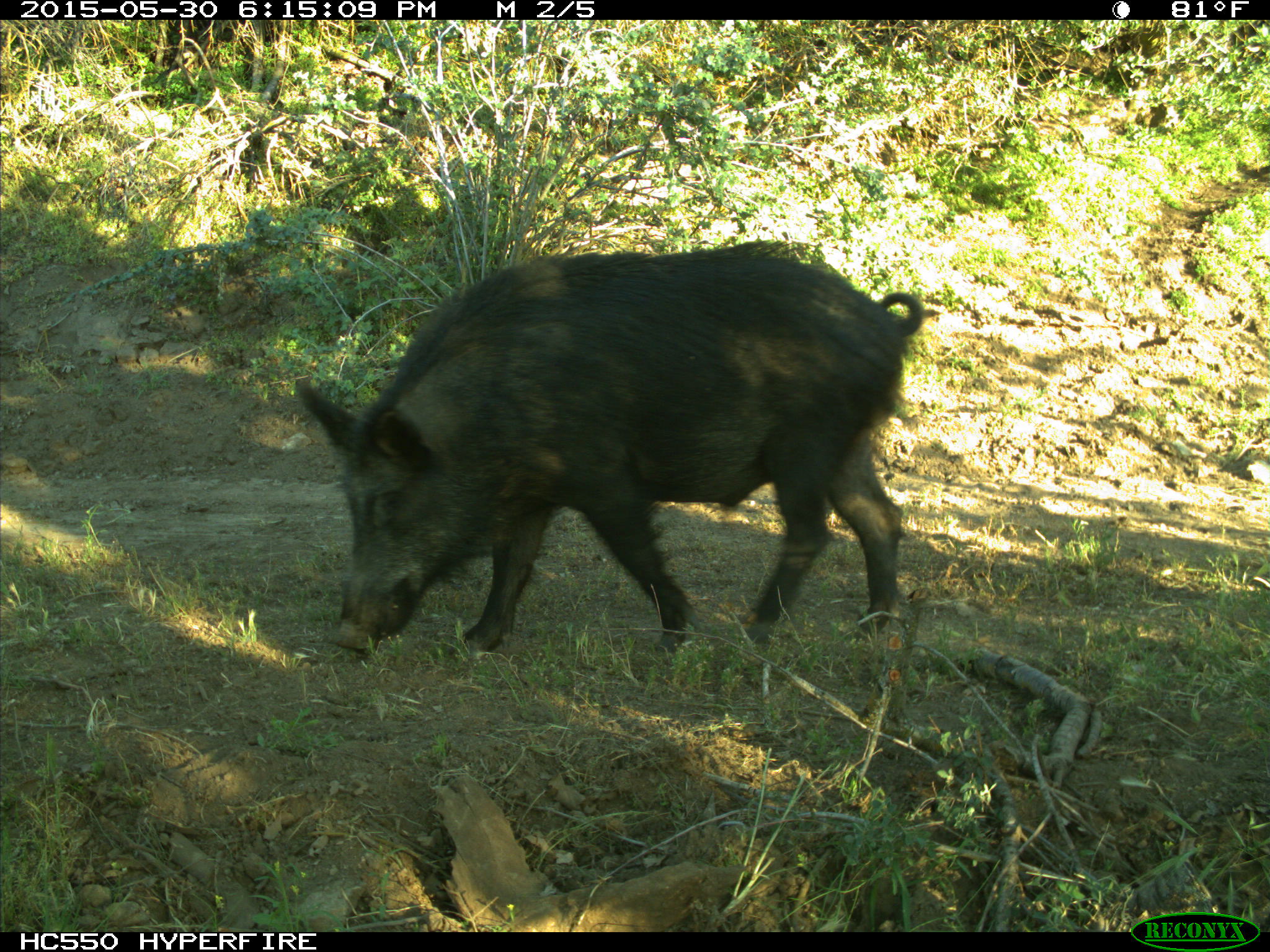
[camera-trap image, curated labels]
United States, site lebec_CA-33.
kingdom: Animalia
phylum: Chordata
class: Mammalia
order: Artiodactyla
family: Suidae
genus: Sus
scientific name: Sus scrofa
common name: wild boar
Sus scrofa (wild boar).